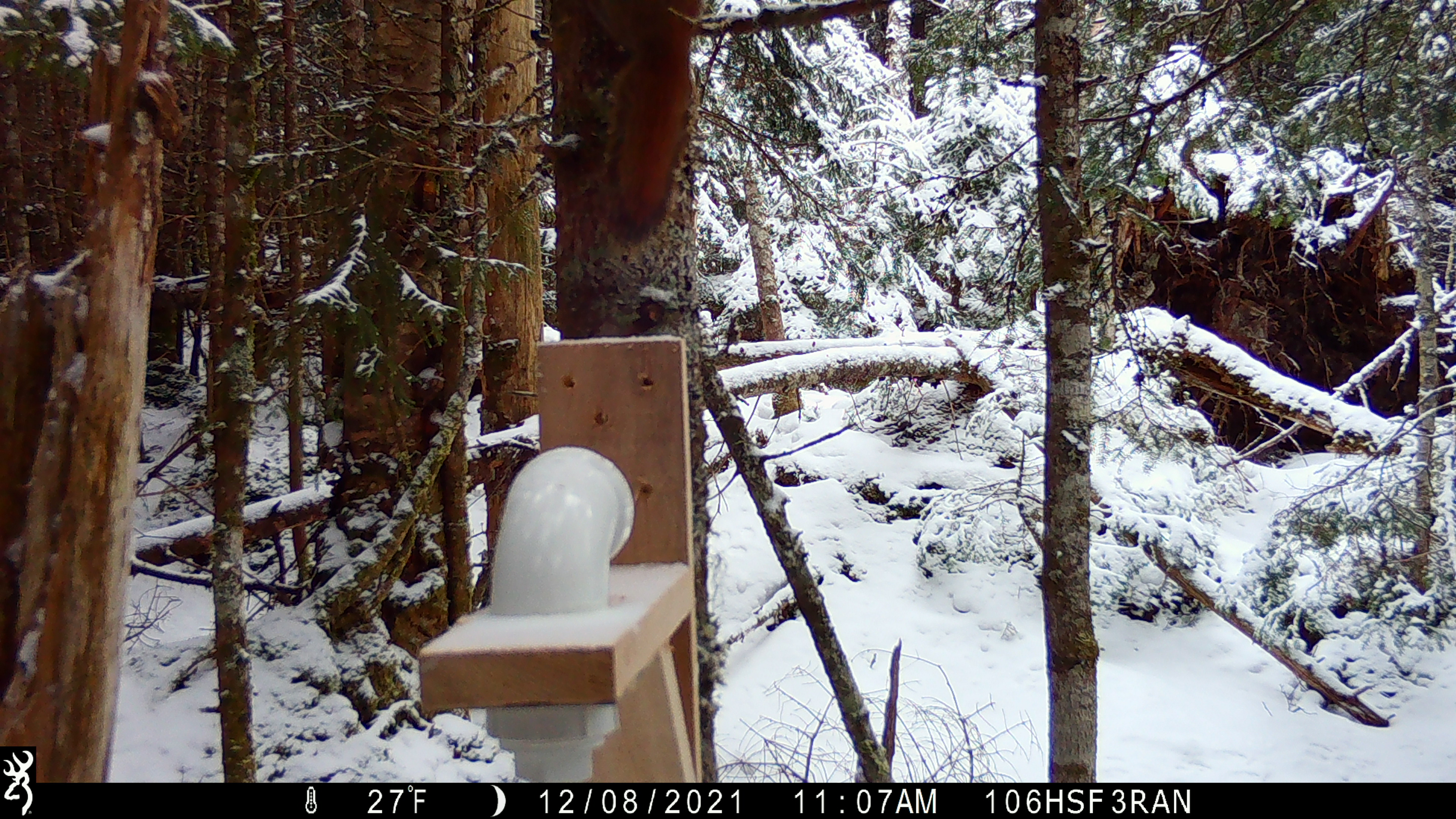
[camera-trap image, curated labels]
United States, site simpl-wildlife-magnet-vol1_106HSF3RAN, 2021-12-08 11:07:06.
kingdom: Animalia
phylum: Chordata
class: Mammalia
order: Rodentia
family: Sciuridae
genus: Tamiasciurus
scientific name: Tamiasciurus hudsonicus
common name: red squirrel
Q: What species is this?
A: Red squirrel (Tamiasciurus hudsonicus).